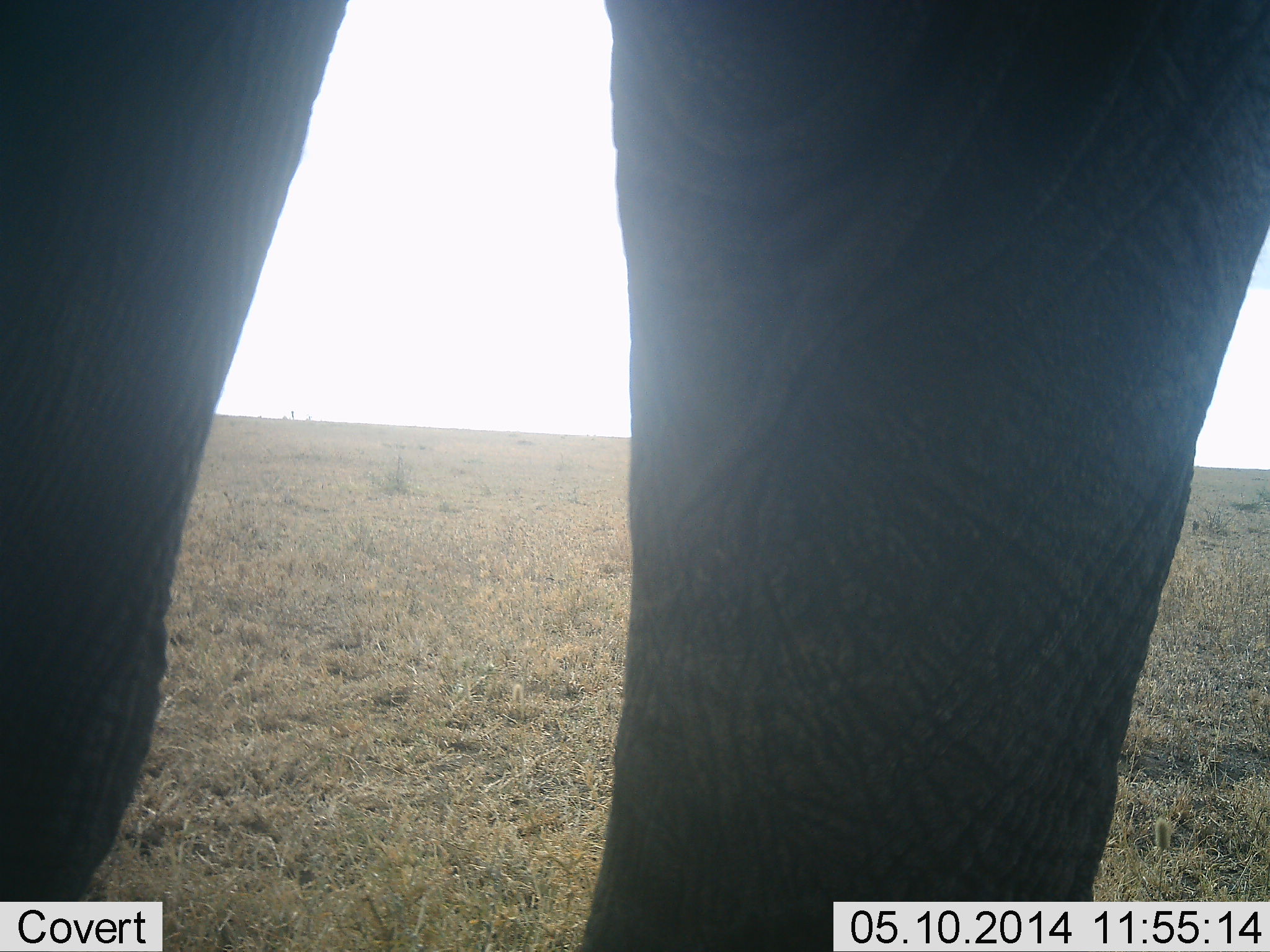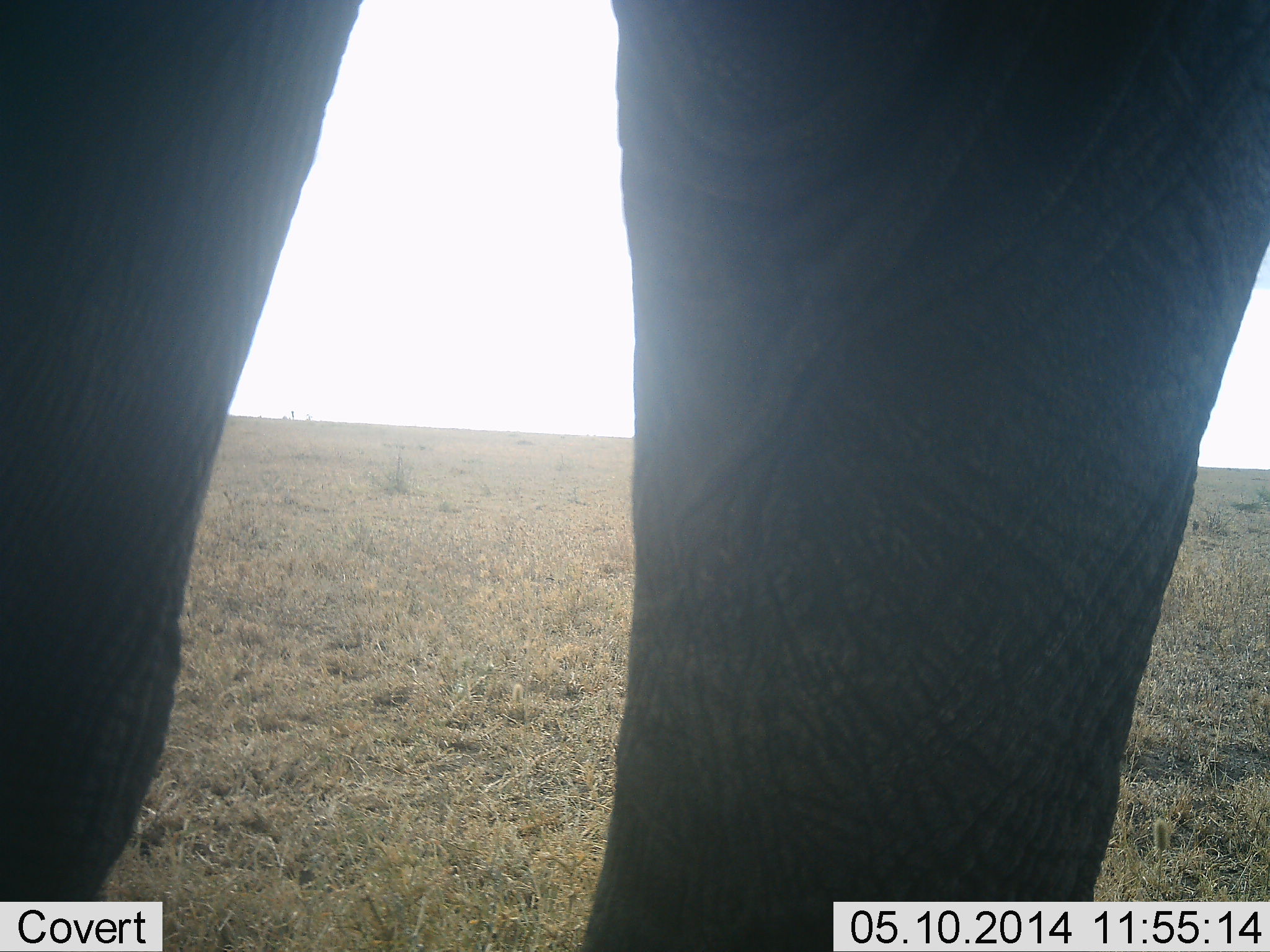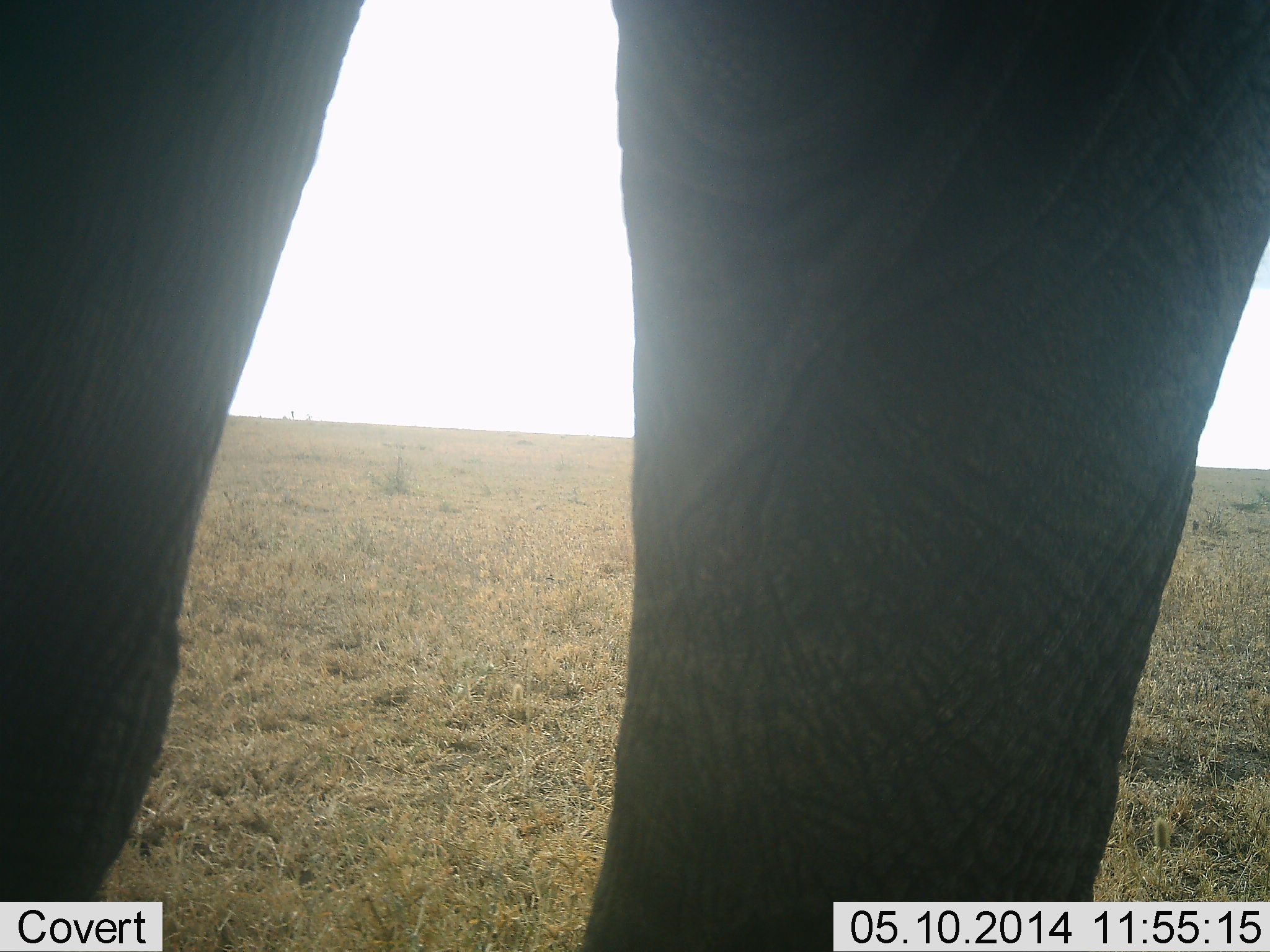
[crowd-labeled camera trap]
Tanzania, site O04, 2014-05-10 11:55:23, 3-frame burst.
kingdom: Animalia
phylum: Chordata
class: Mammalia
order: Proboscidea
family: Elephantidae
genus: Loxodonta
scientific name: Loxodonta africana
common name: african bush elephant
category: elephant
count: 1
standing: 100%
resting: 0%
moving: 0%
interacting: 0%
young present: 0%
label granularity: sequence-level